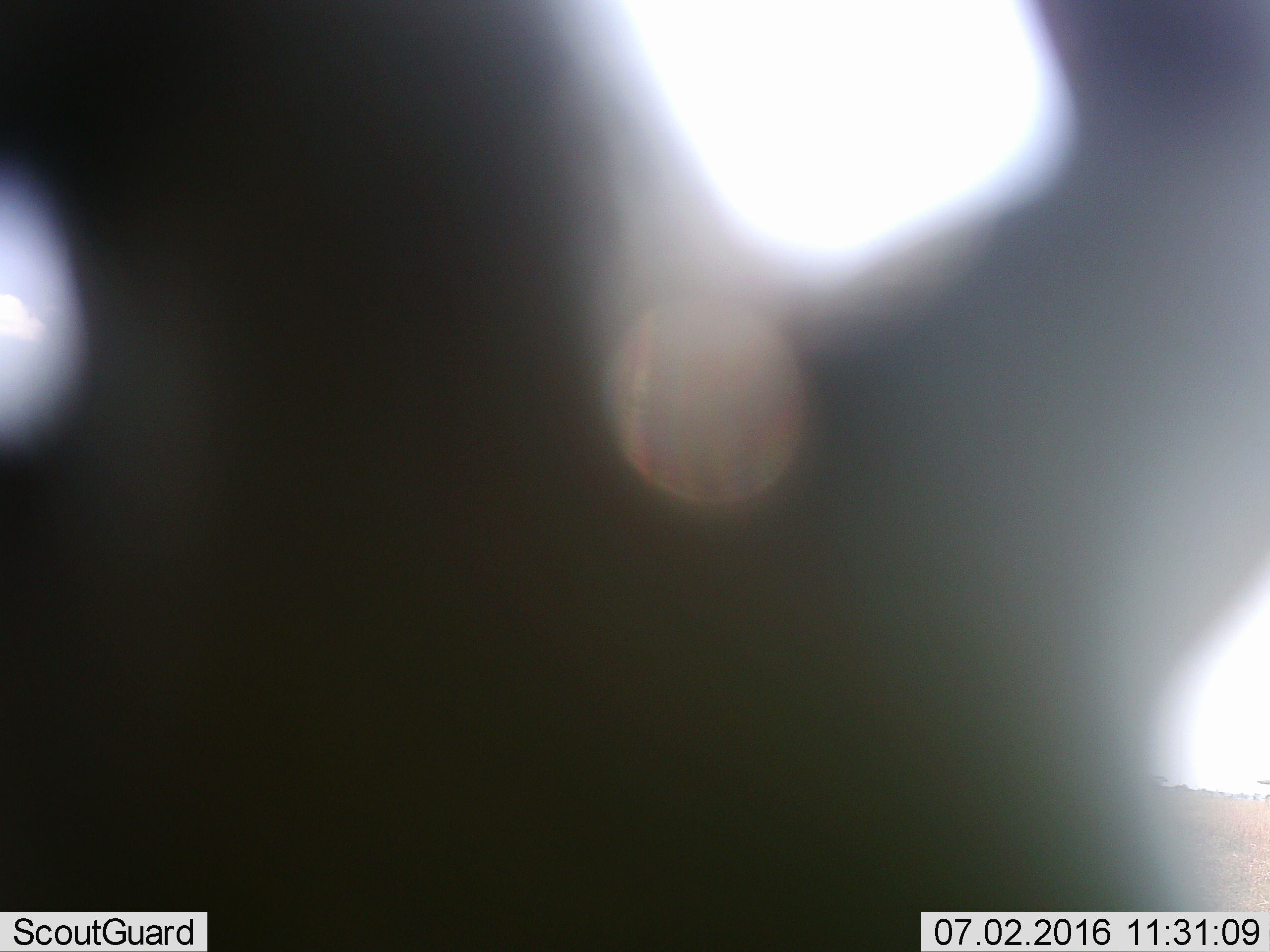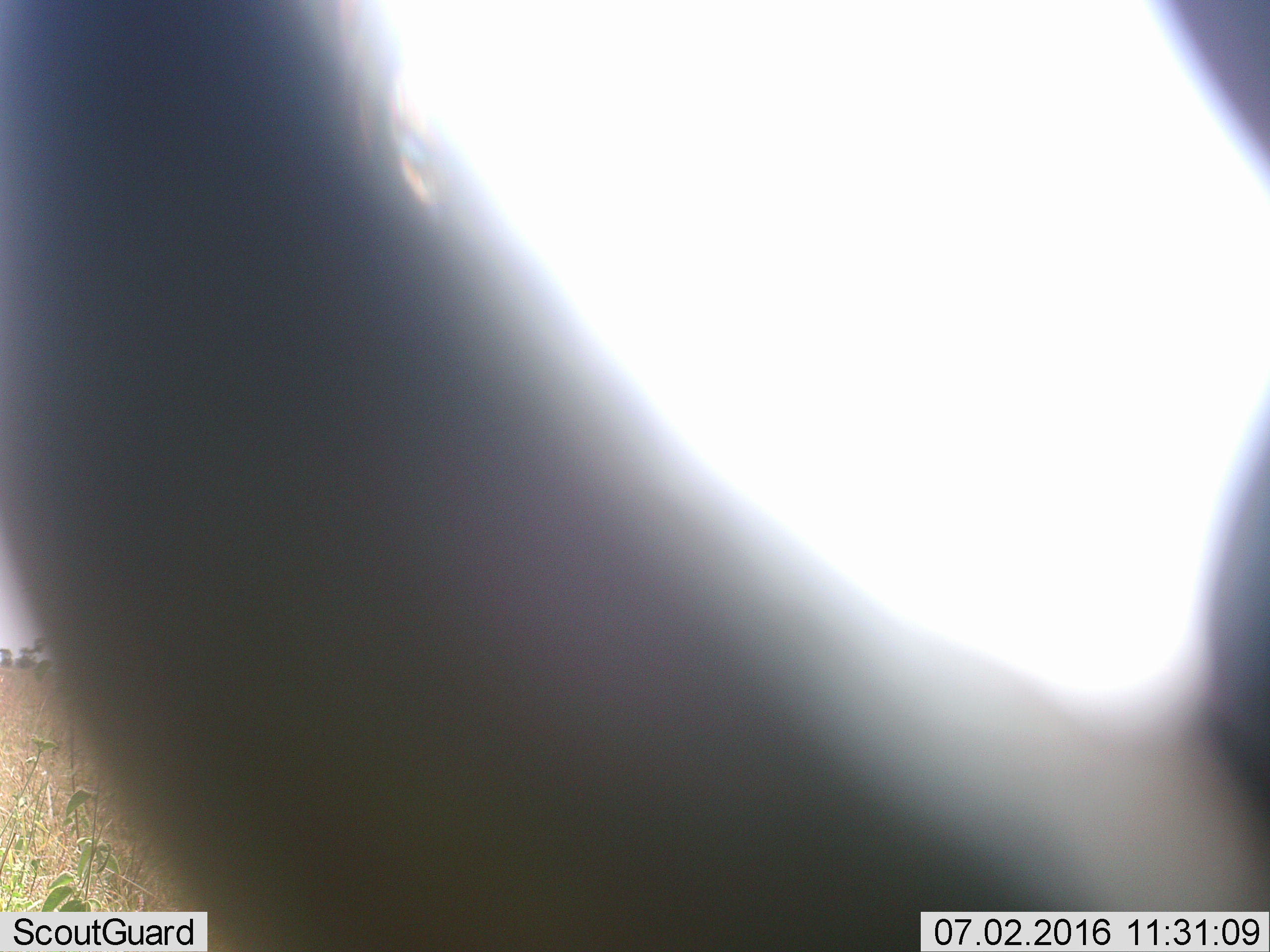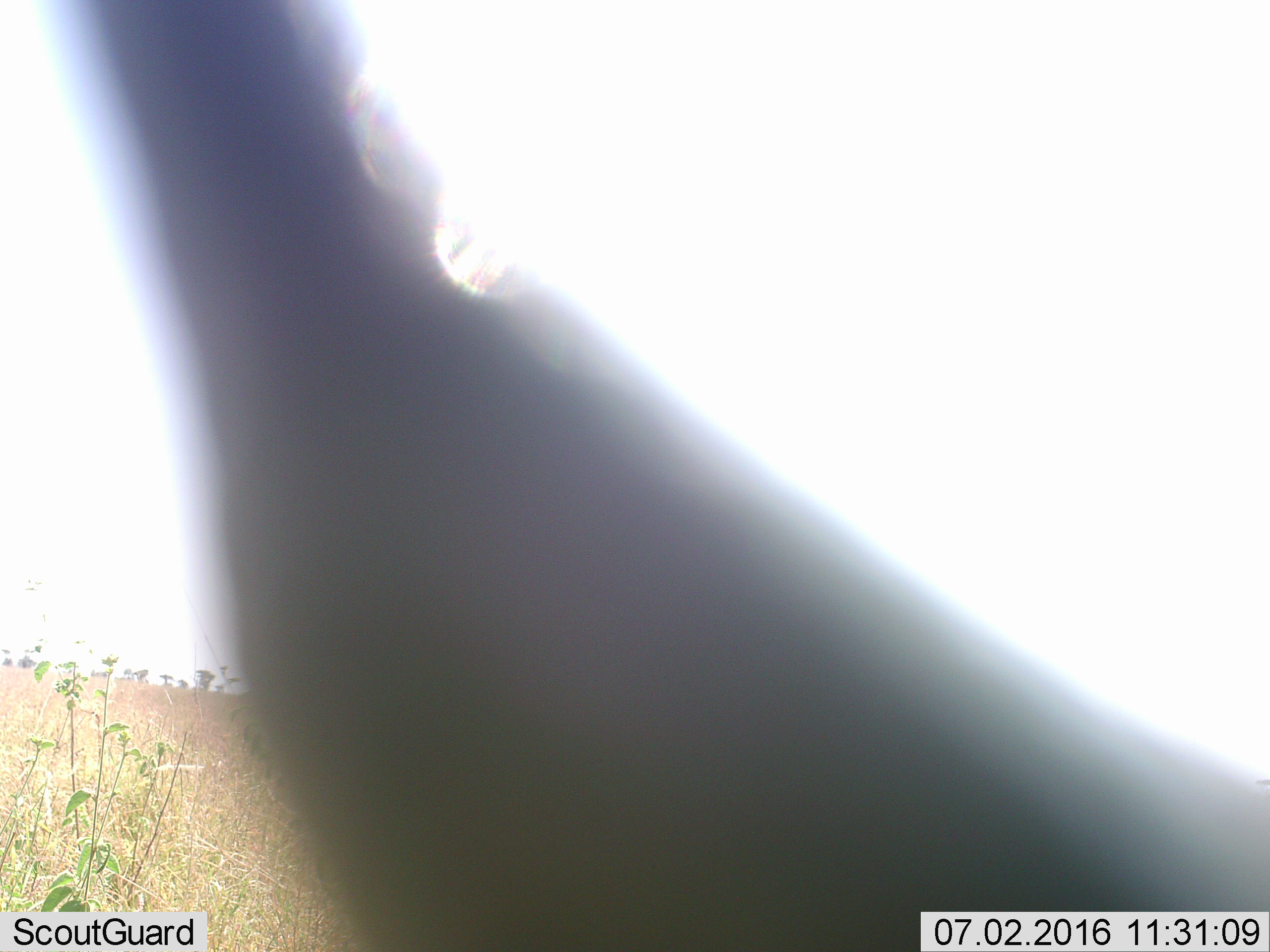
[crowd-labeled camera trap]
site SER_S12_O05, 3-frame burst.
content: unidentified animal